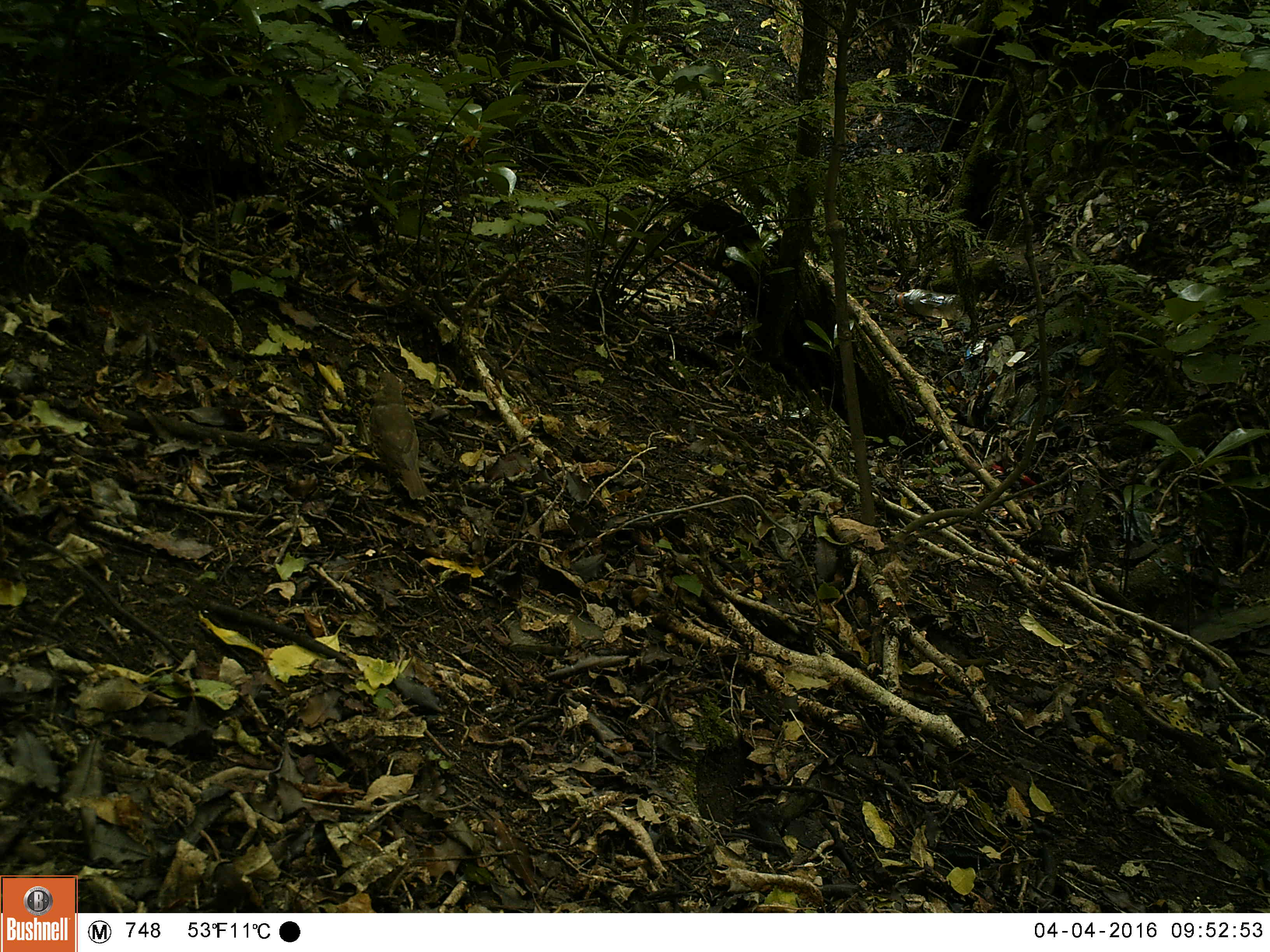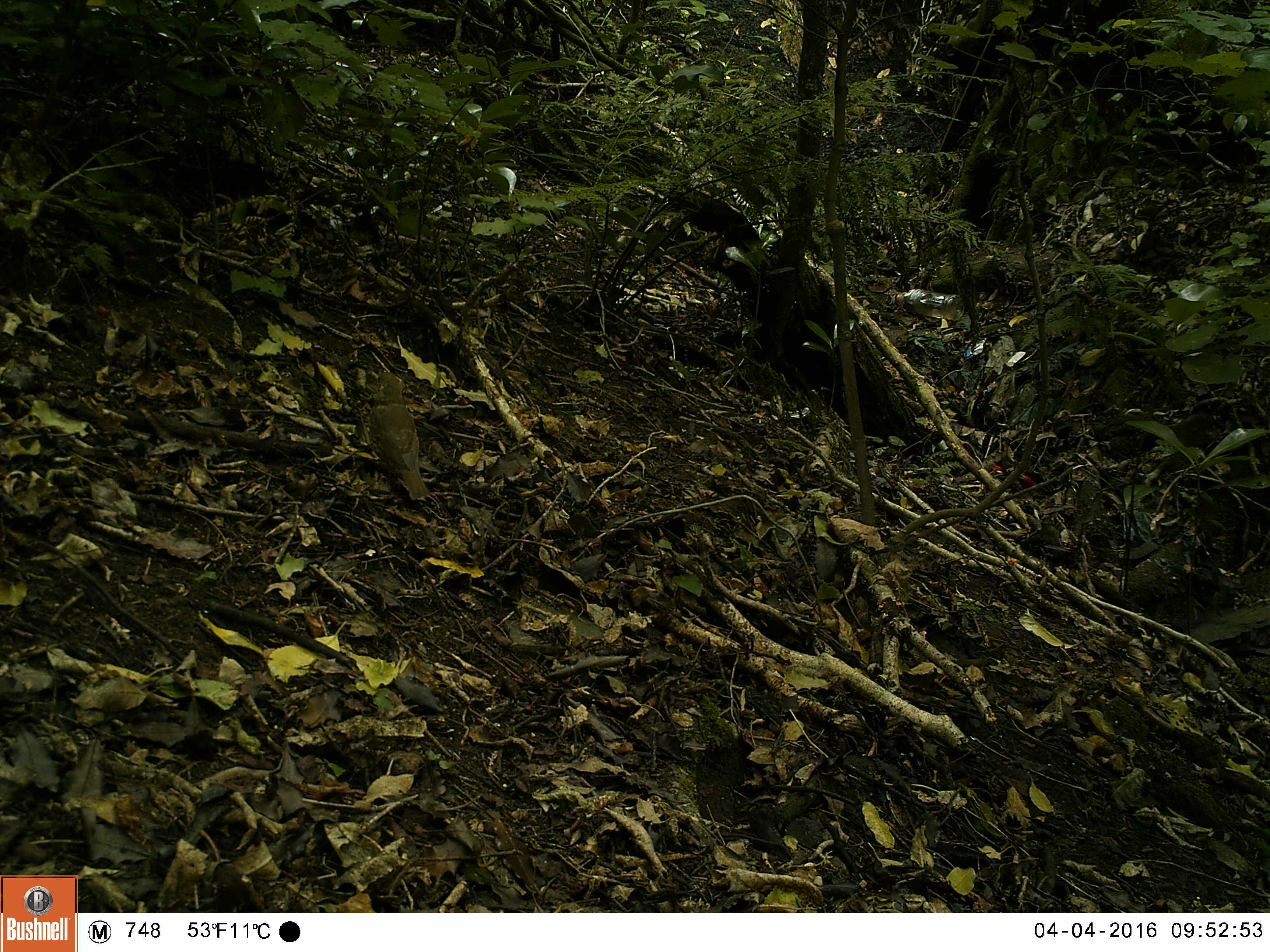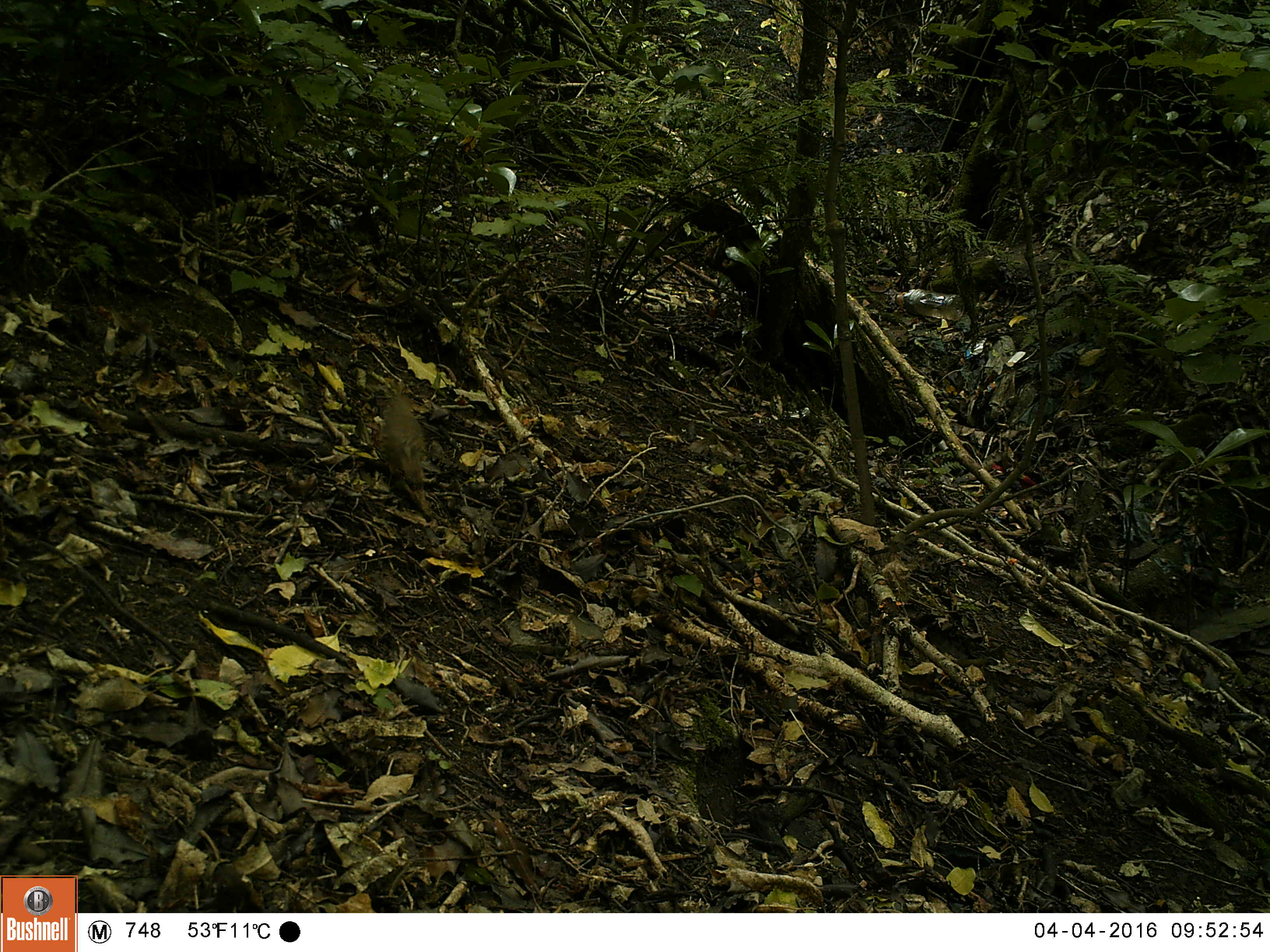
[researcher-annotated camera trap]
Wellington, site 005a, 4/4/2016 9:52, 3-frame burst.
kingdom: Animalia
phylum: Chordata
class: Aves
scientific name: Aves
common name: bird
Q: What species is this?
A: Bird (Aves).